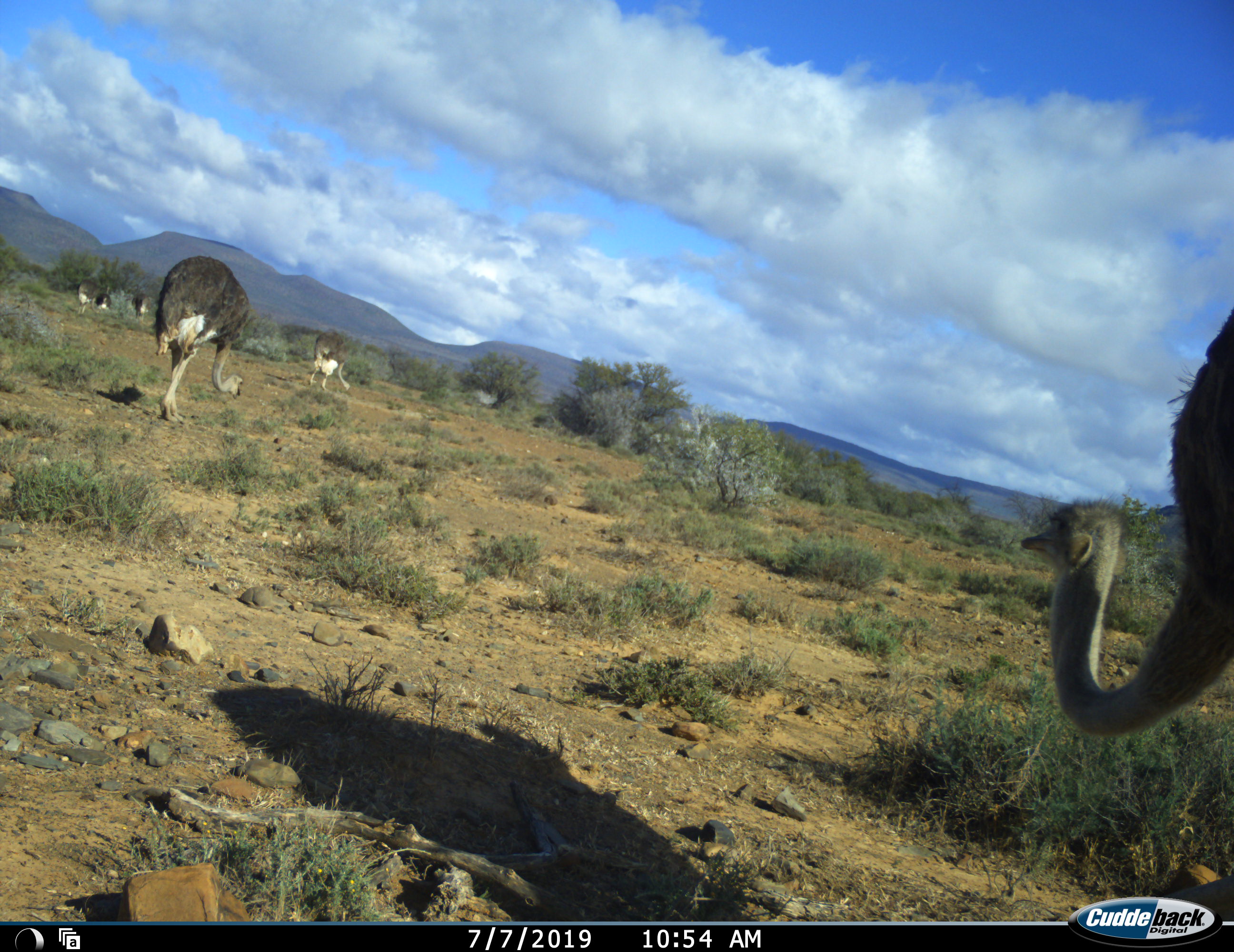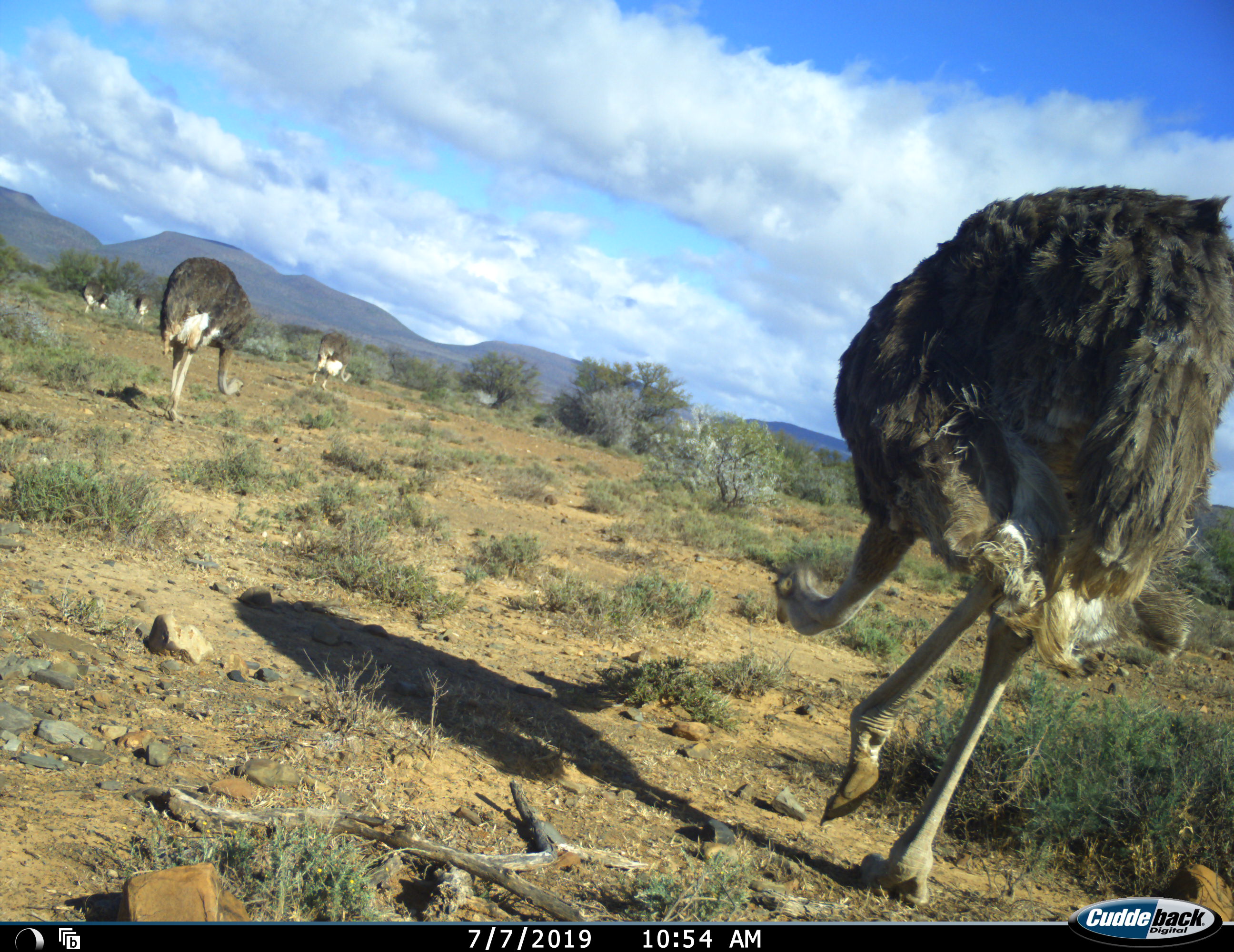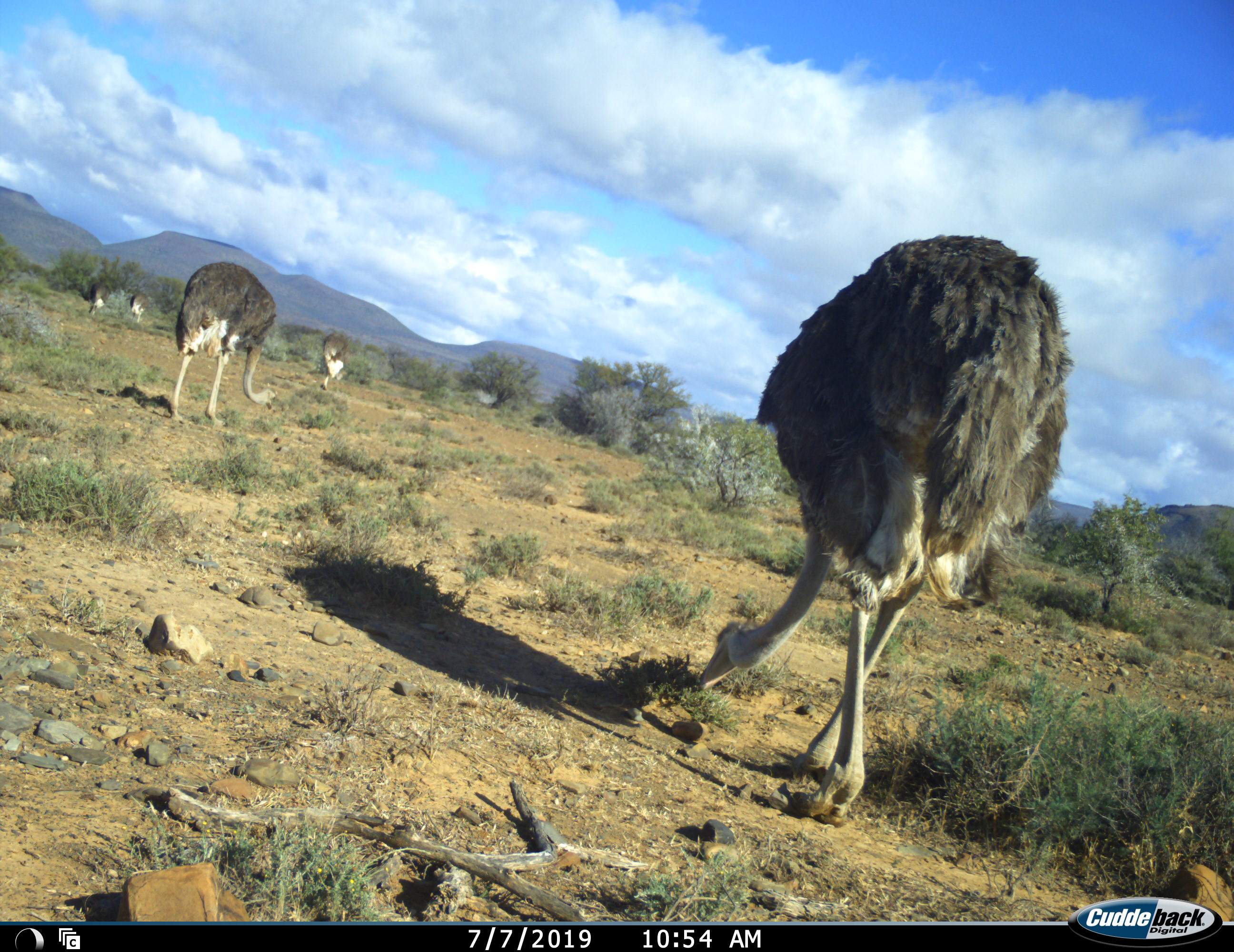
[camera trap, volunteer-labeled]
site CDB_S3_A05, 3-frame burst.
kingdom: Animalia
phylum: Chordata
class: Aves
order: Struthioniformes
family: Struthionidae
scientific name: Struthionidae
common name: ostrich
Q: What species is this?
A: Ostrich (Struthionidae).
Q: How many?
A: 5.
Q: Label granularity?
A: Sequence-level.